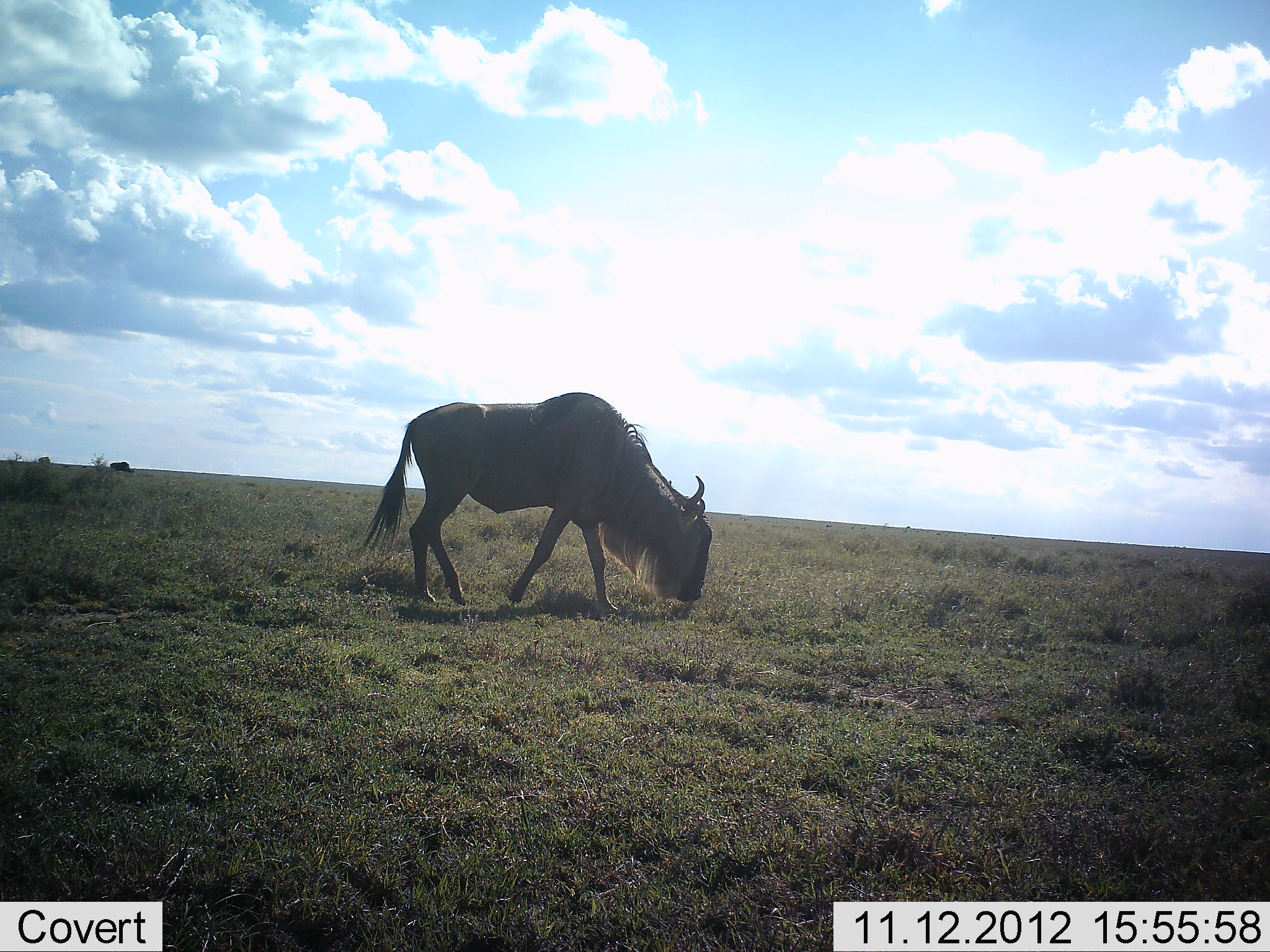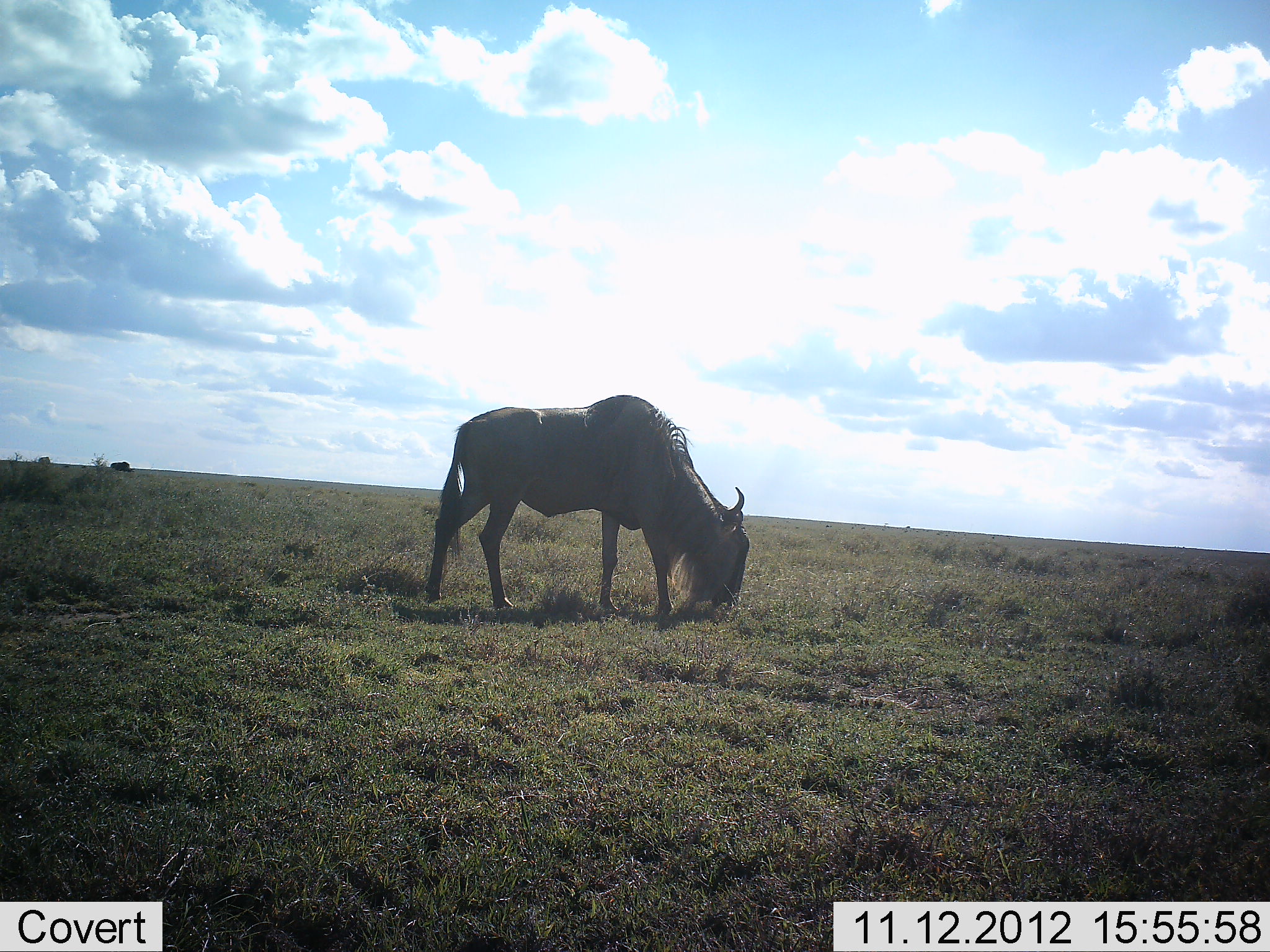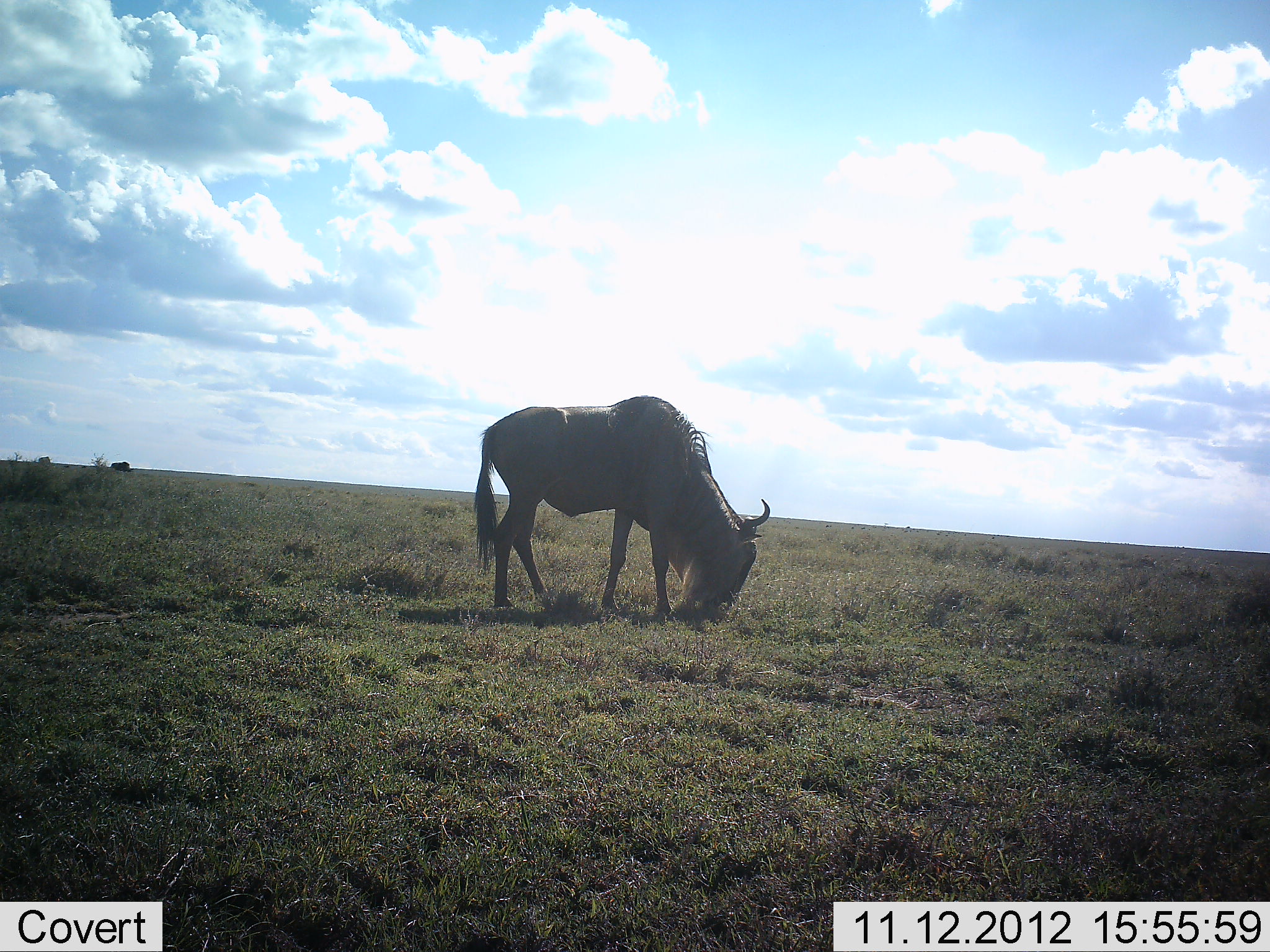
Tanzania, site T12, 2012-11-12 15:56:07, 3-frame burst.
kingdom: Animalia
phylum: Chordata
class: Mammalia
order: Artiodactyla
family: Bovidae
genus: Connochaetes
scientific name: Connochaetes taurinus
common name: blue wildebeest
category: wildebeest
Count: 2.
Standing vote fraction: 10%.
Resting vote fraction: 0%.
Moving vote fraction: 0%.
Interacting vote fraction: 0%.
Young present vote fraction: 0%.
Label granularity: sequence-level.